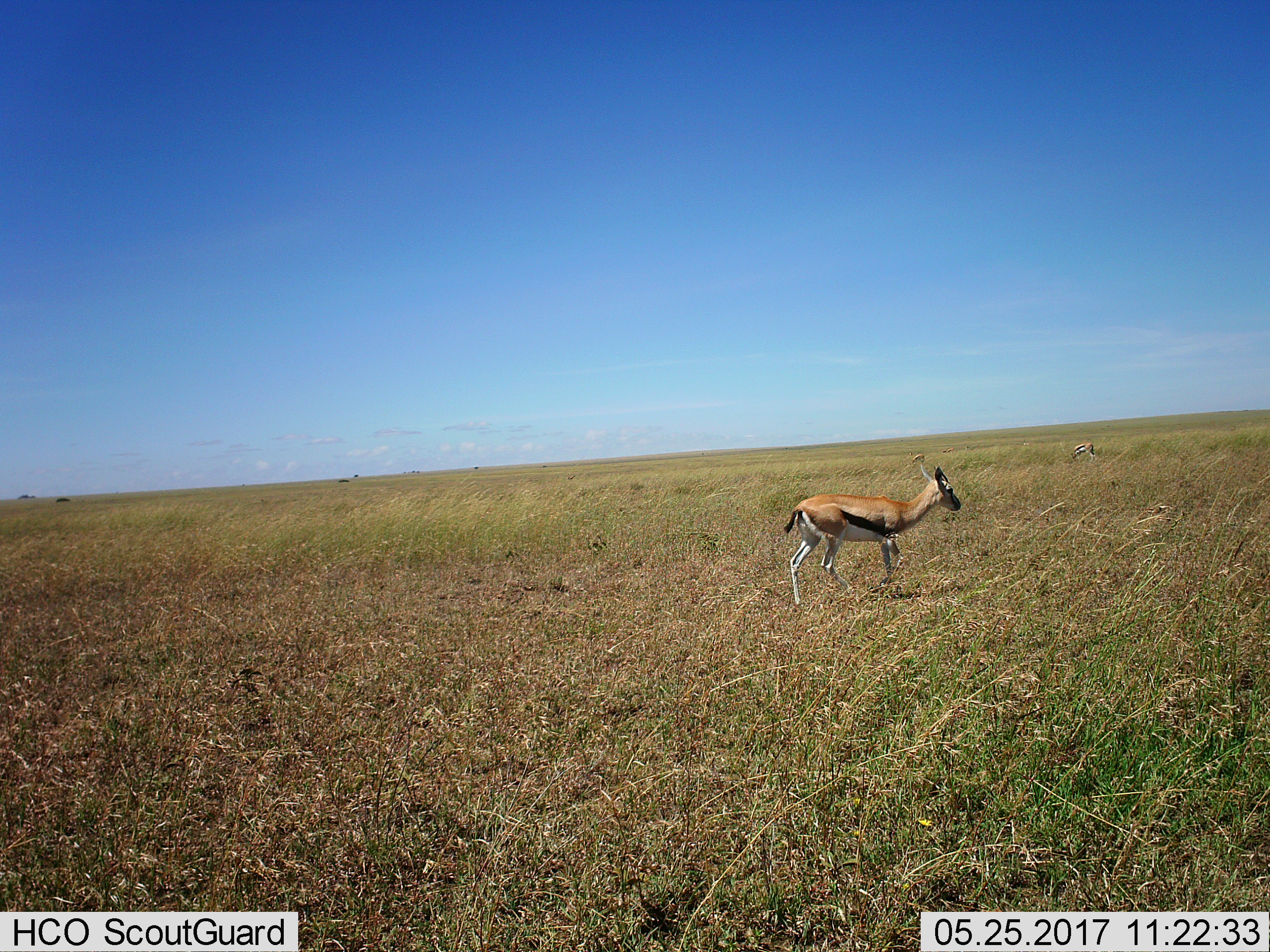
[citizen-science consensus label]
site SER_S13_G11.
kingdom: Animalia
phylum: Chordata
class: Mammalia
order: Artiodactyla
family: Bovidae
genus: Eudorcas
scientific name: Eudorcas thomsonii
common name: thomson's gazelle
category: gazellethomsons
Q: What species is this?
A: Gazellethomsons (thomson's gazelle) (Eudorcas thomsonii).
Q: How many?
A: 2.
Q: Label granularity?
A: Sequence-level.